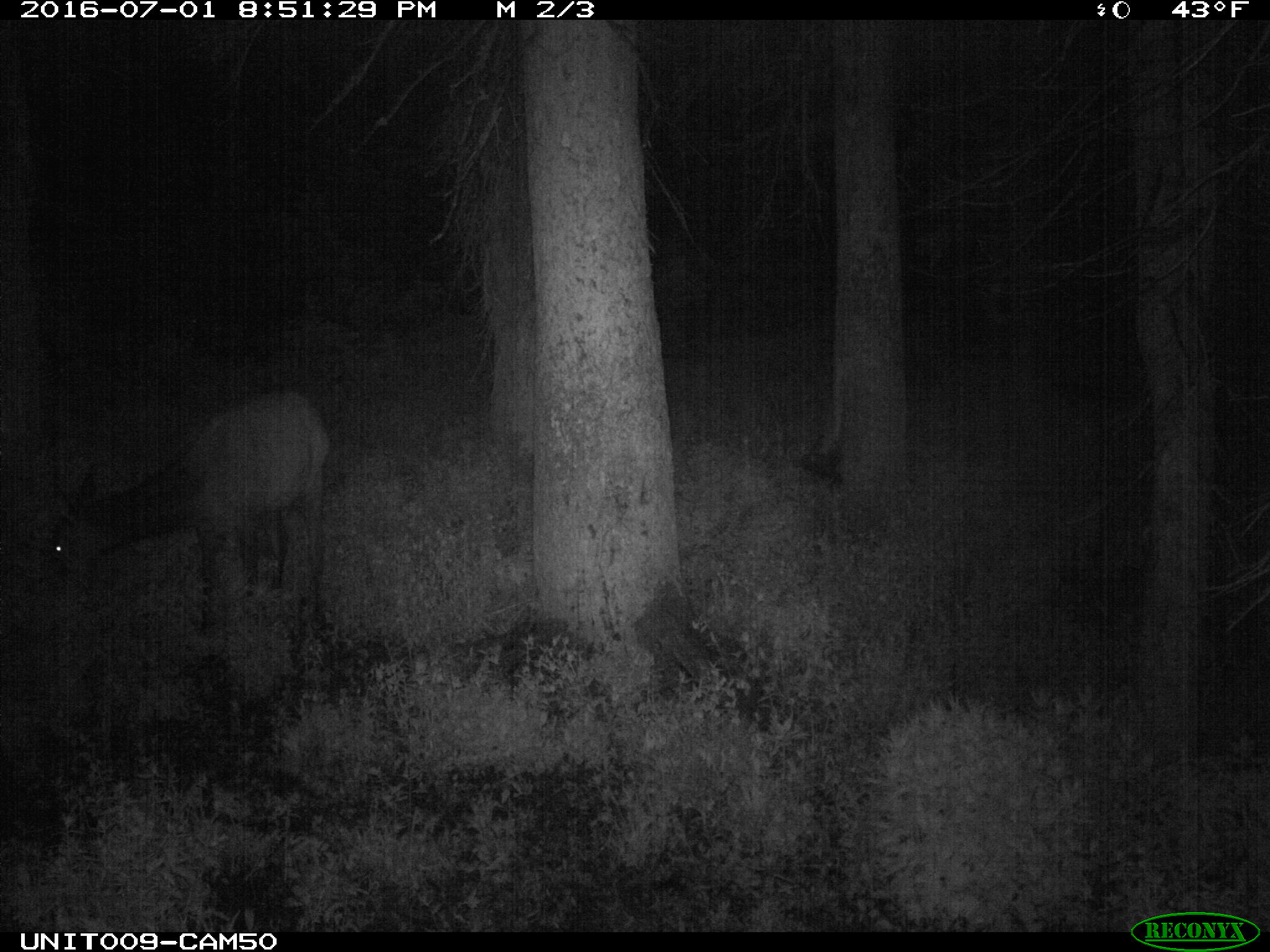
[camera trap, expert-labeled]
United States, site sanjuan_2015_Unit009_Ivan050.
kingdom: Animalia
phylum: Chordata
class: Mammalia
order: Artiodactyla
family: Cervidae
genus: Cervus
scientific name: Cervus elaphus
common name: red deer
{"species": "Cervus elaphus (red deer)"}